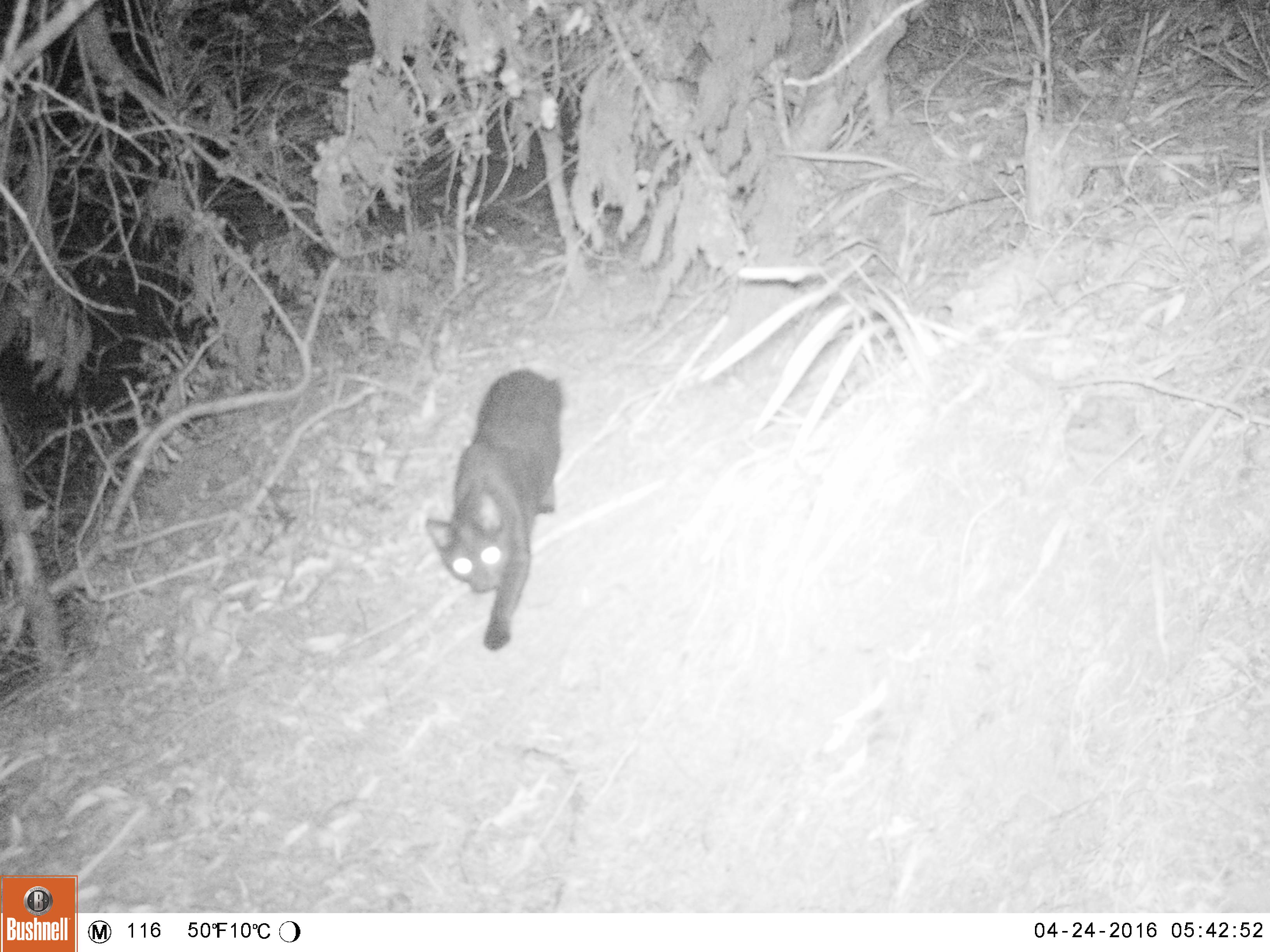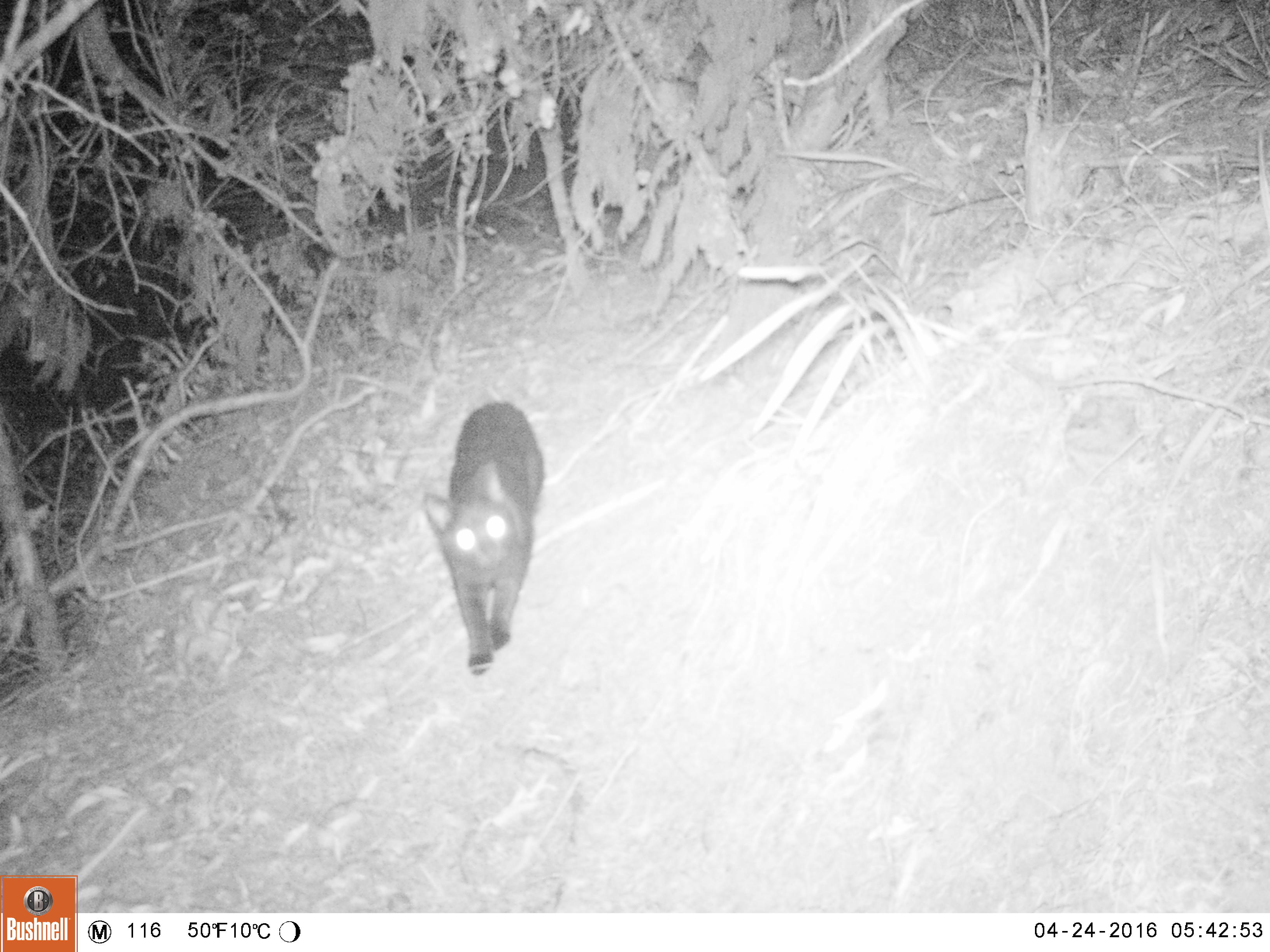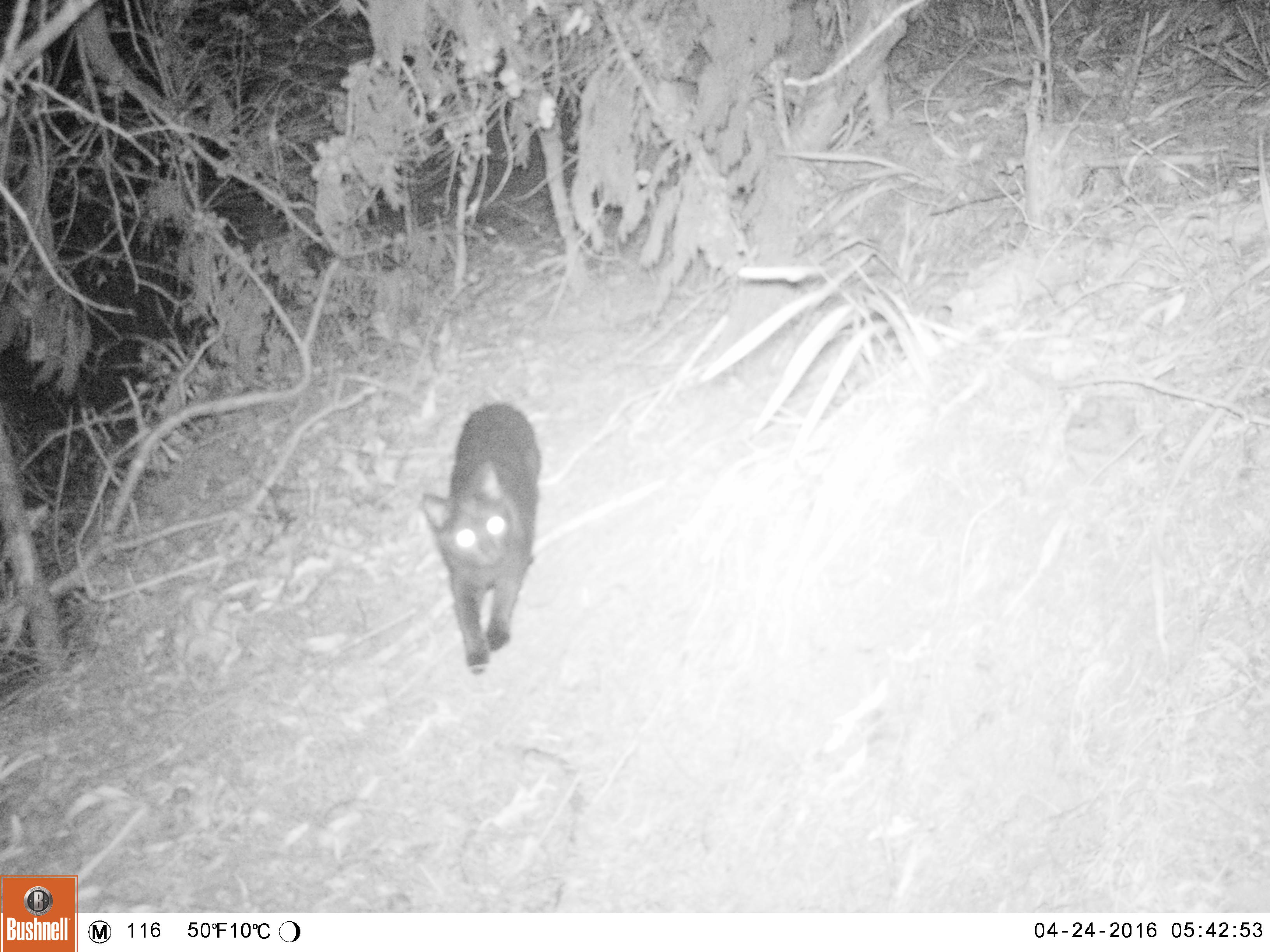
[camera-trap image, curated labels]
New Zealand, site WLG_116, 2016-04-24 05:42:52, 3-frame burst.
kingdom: Animalia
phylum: Chordata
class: Mammalia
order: Carnivora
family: Felidae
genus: Felis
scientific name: Felis catus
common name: domestic cat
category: cat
Cat (domestic cat) (Felis catus).